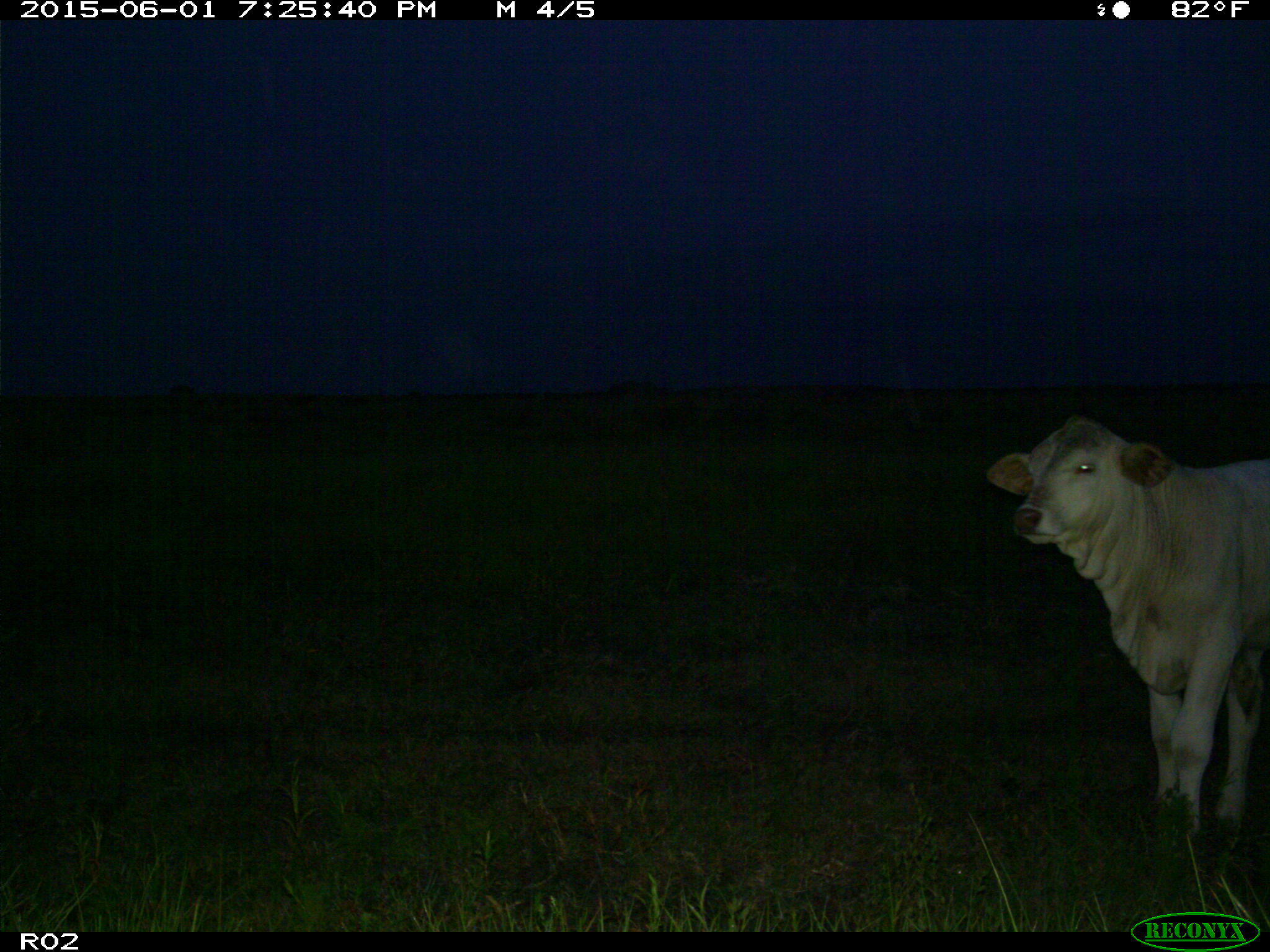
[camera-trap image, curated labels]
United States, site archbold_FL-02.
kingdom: Animalia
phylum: Chordata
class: Mammalia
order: Artiodactyla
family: Bovidae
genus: Bos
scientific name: Bos taurus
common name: domestic cow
Bos taurus (domestic cow).